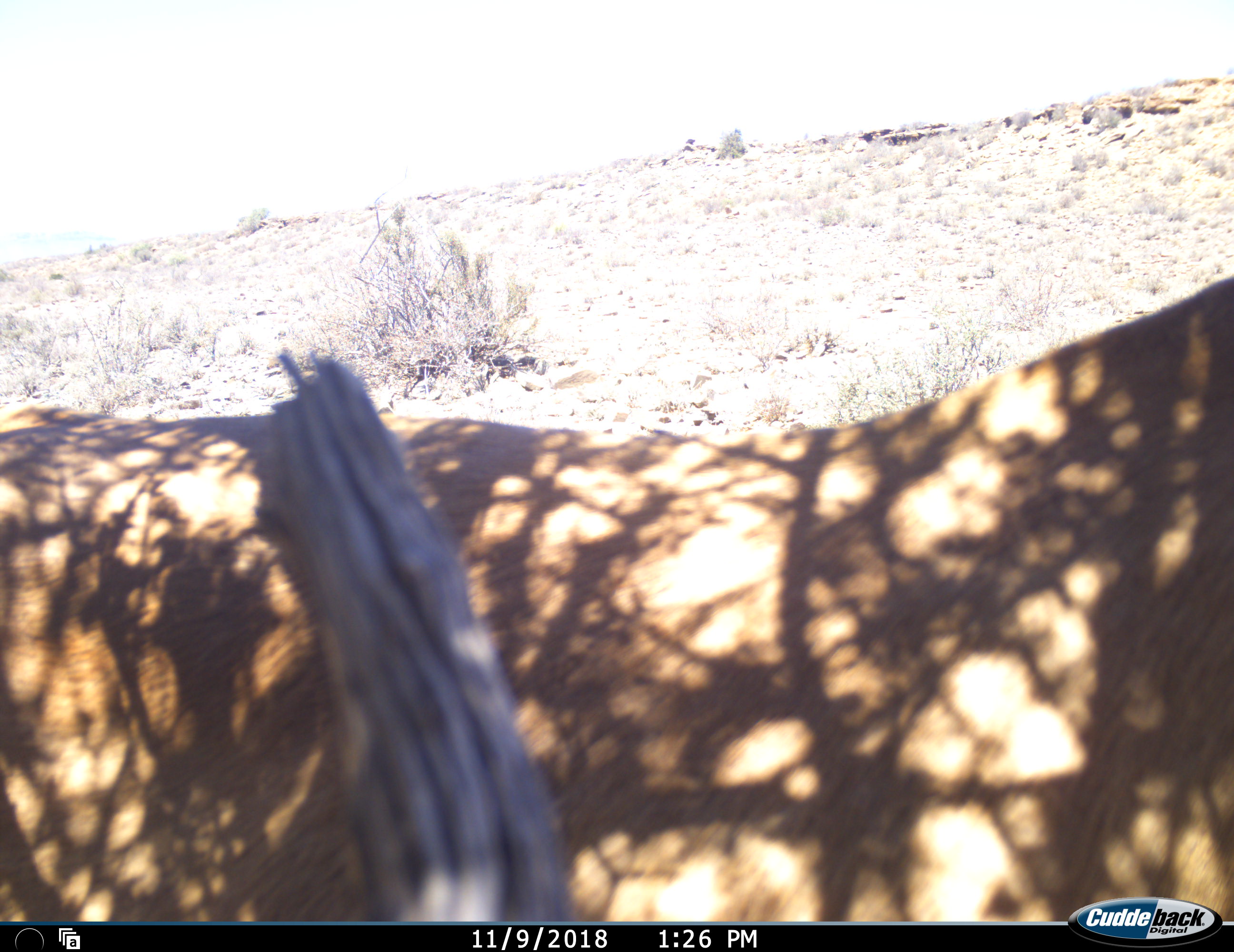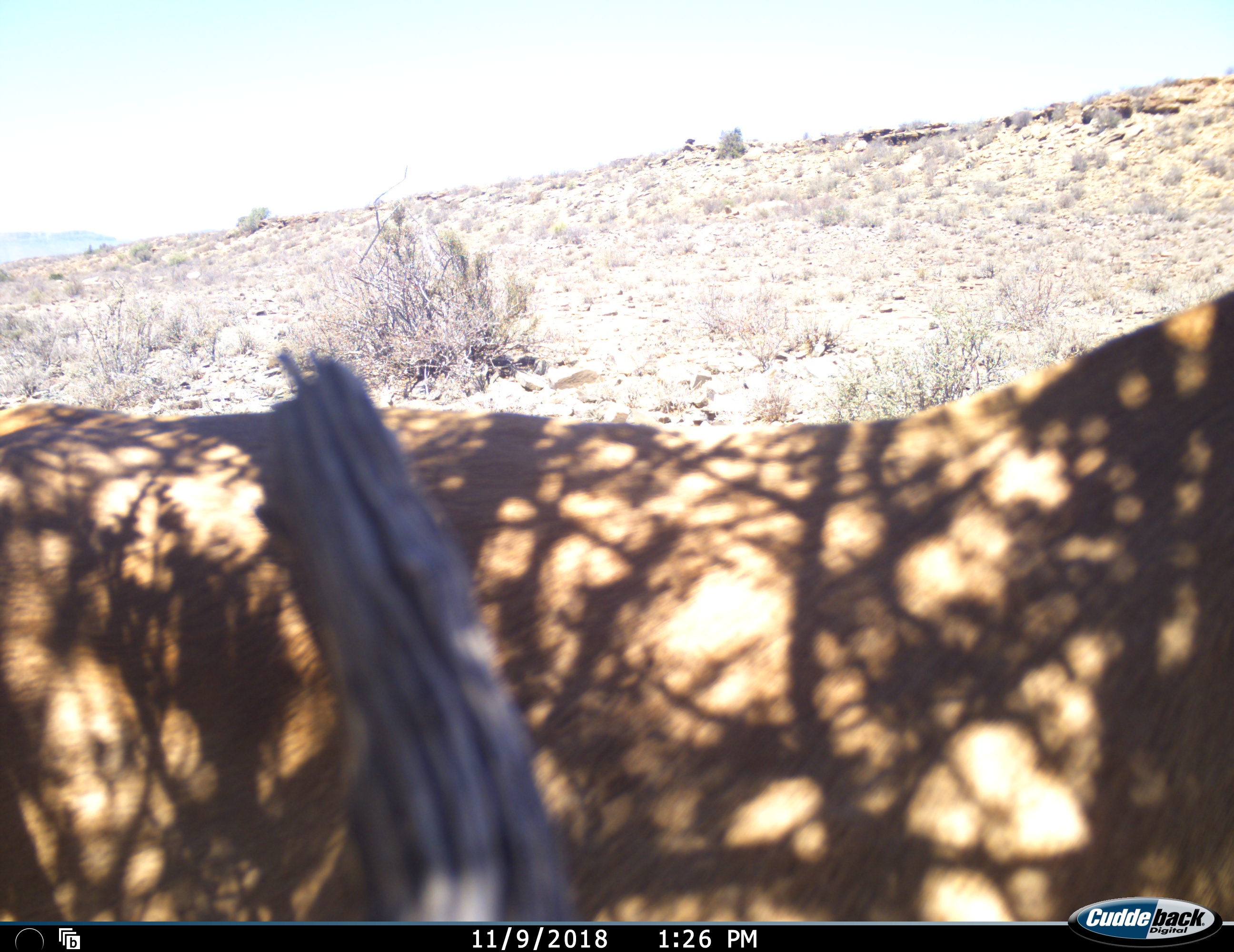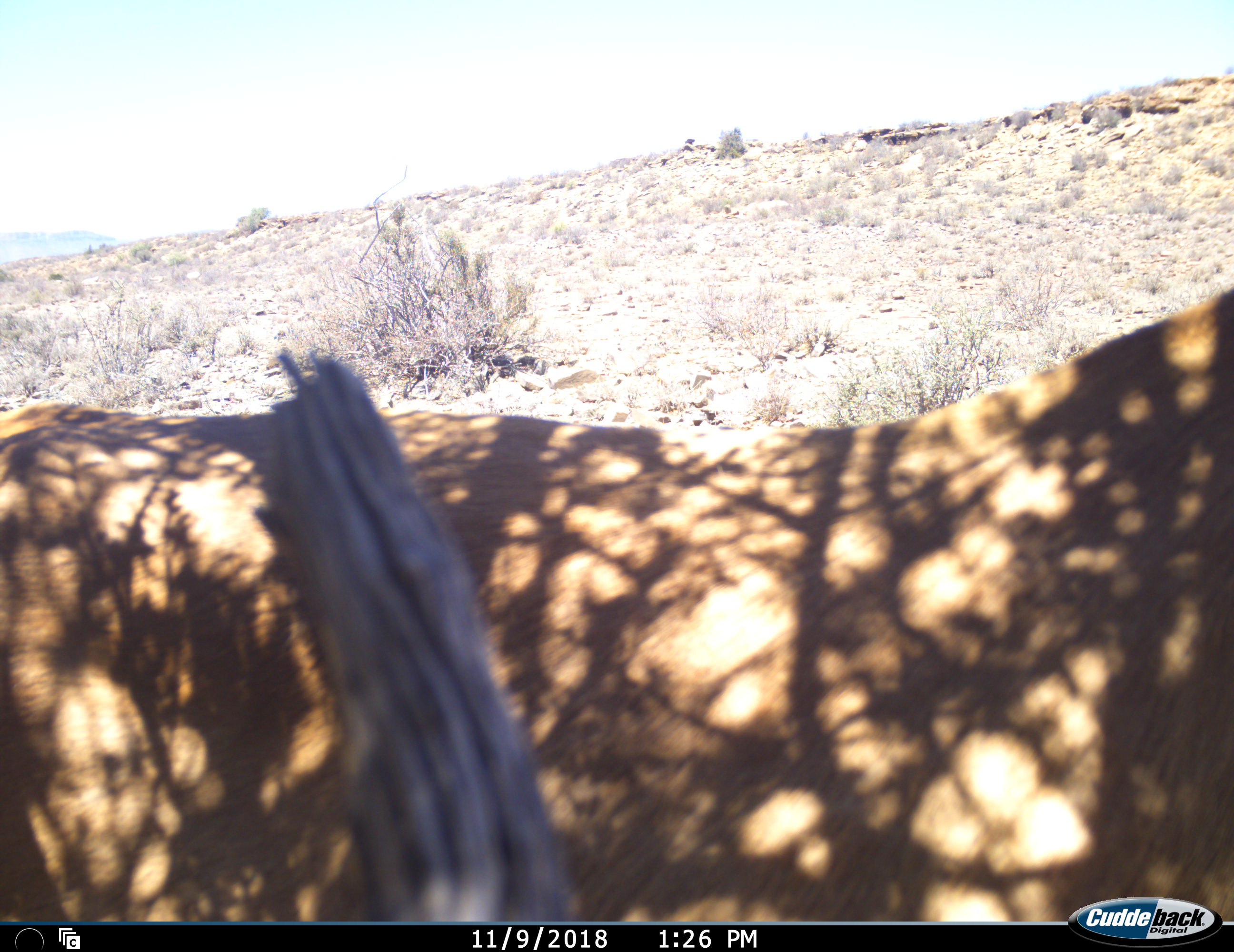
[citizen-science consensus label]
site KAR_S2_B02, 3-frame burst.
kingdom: Animalia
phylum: Chordata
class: Mammalia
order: Artiodactyla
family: Bovidae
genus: Alcelaphus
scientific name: Alcelaphus buselaphus caama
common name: red hartebeest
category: hartebeestred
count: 1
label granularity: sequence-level